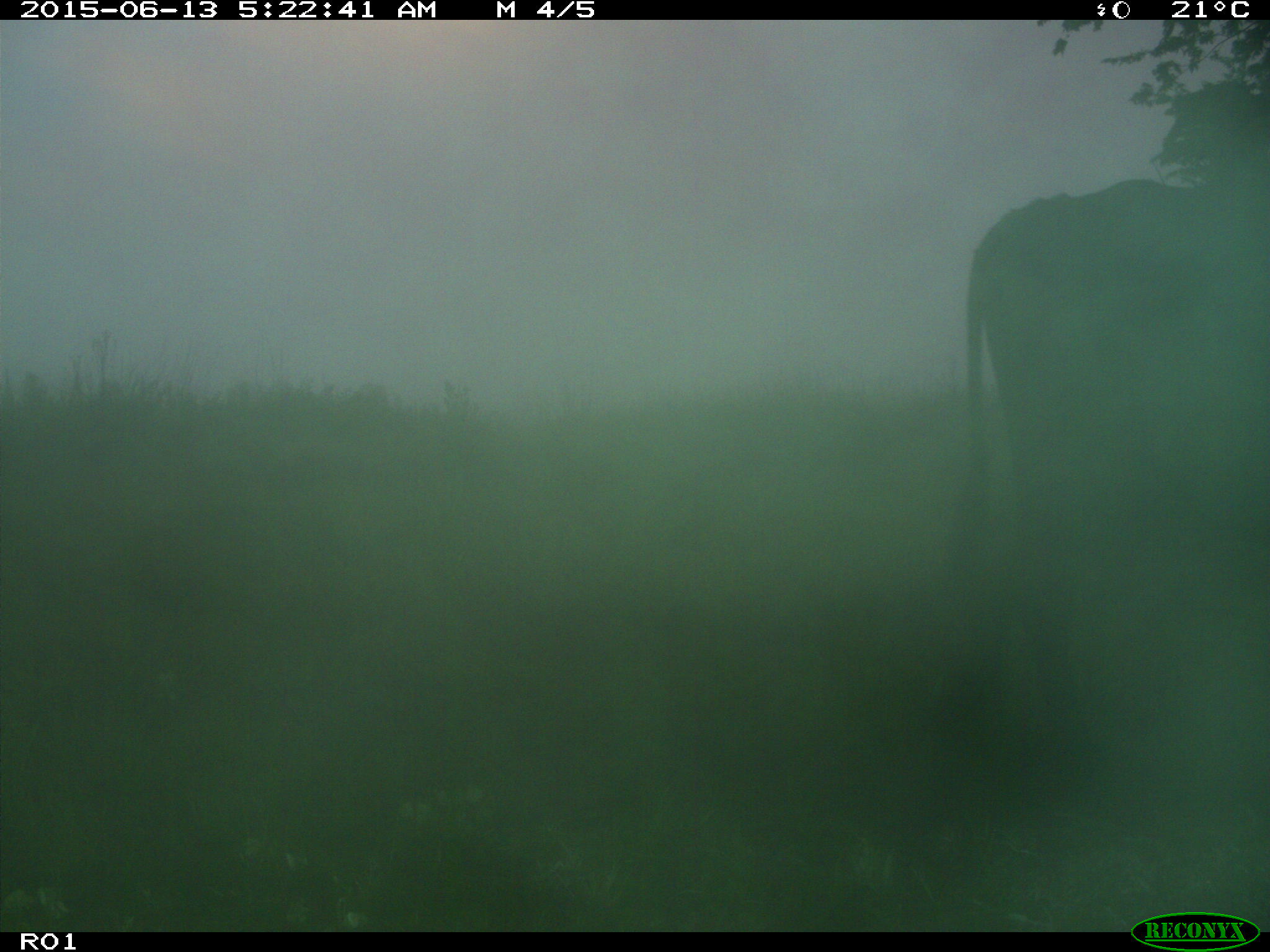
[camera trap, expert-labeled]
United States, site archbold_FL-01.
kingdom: Animalia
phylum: Chordata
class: Mammalia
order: Artiodactyla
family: Bovidae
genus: Bos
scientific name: Bos taurus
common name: domestic cow